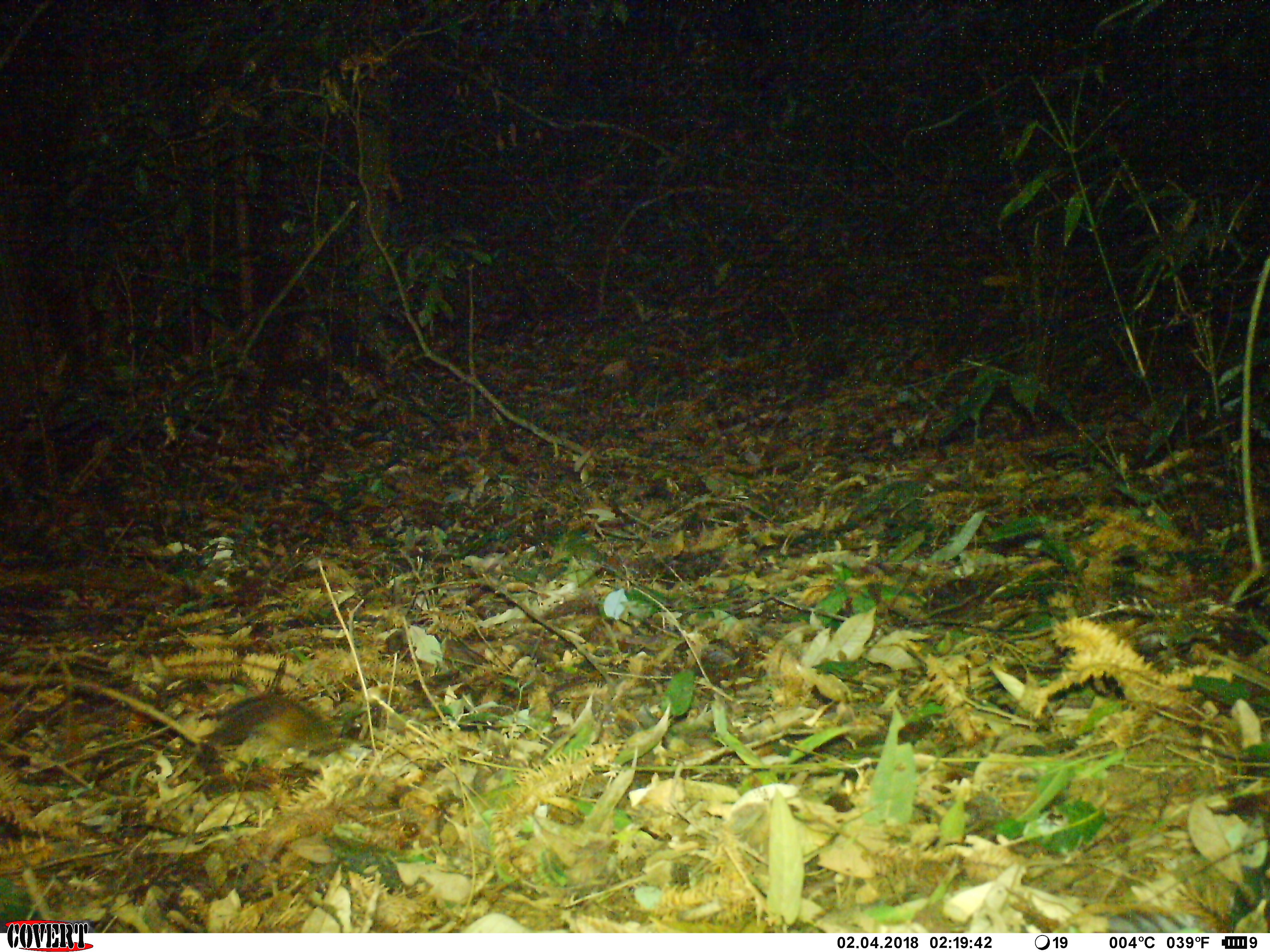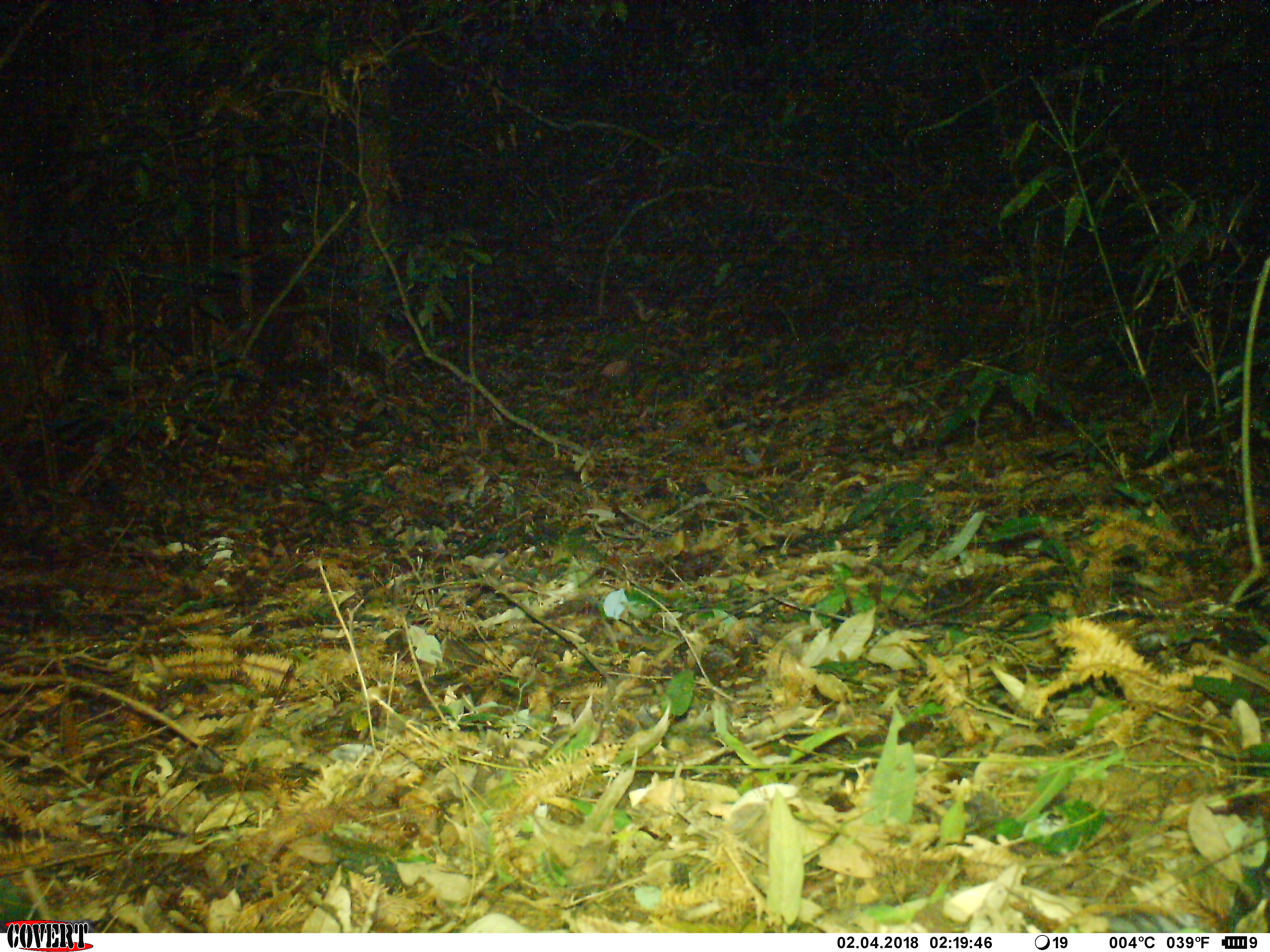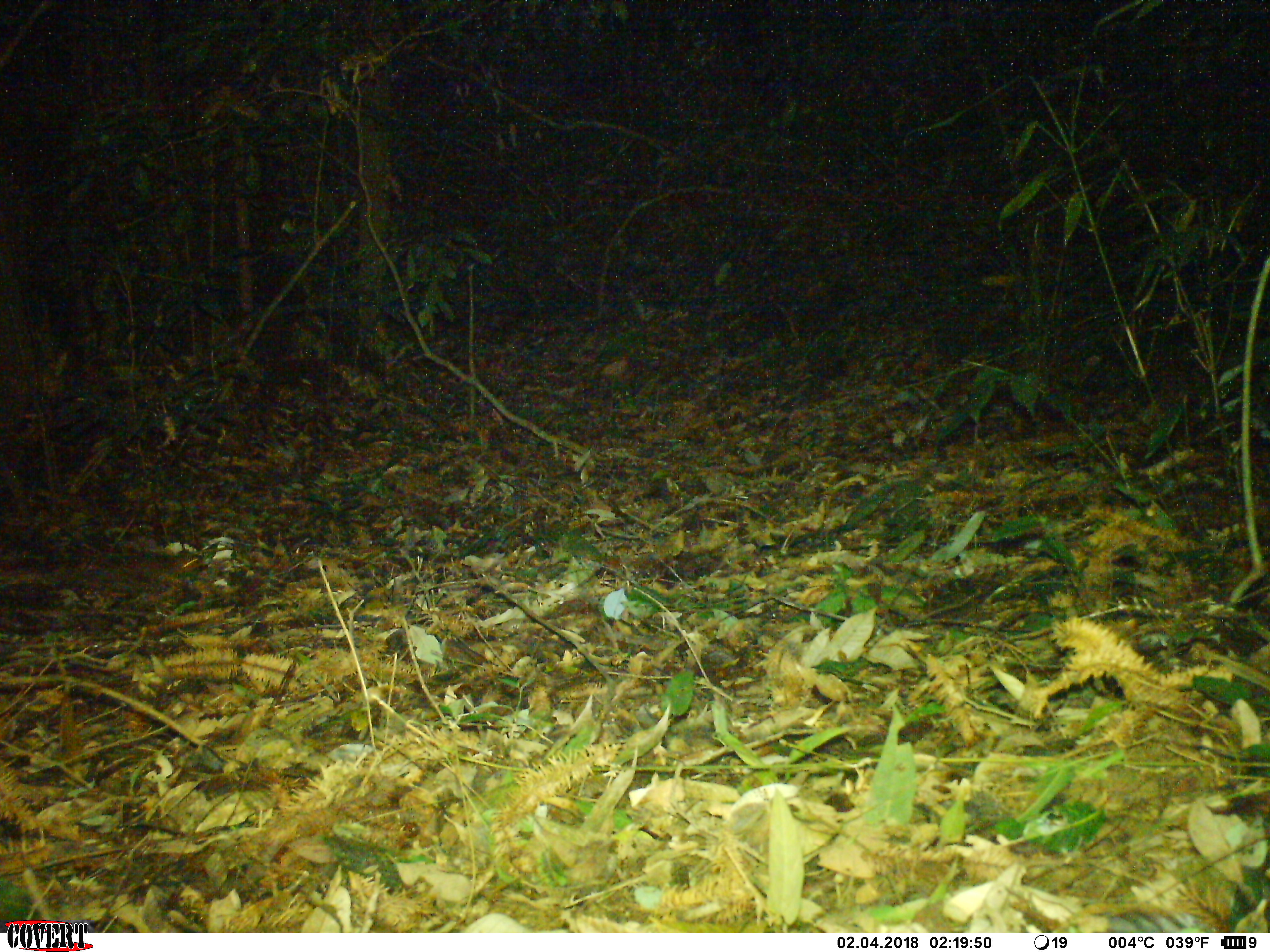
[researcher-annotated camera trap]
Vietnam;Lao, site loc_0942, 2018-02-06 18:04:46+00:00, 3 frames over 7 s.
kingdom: Animalia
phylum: Chordata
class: Mammalia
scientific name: Mammalia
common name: mammal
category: unidentified small mammal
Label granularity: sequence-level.